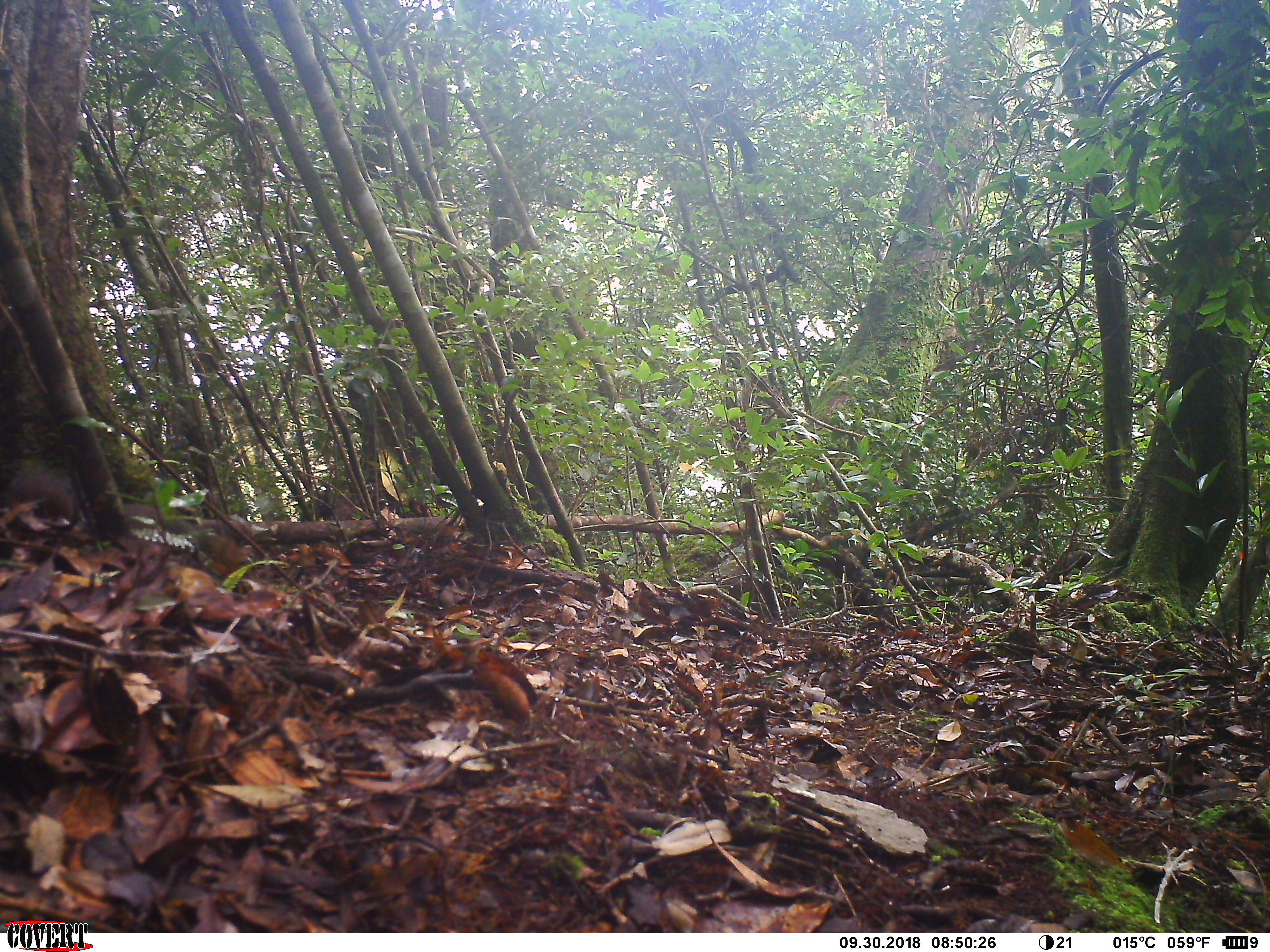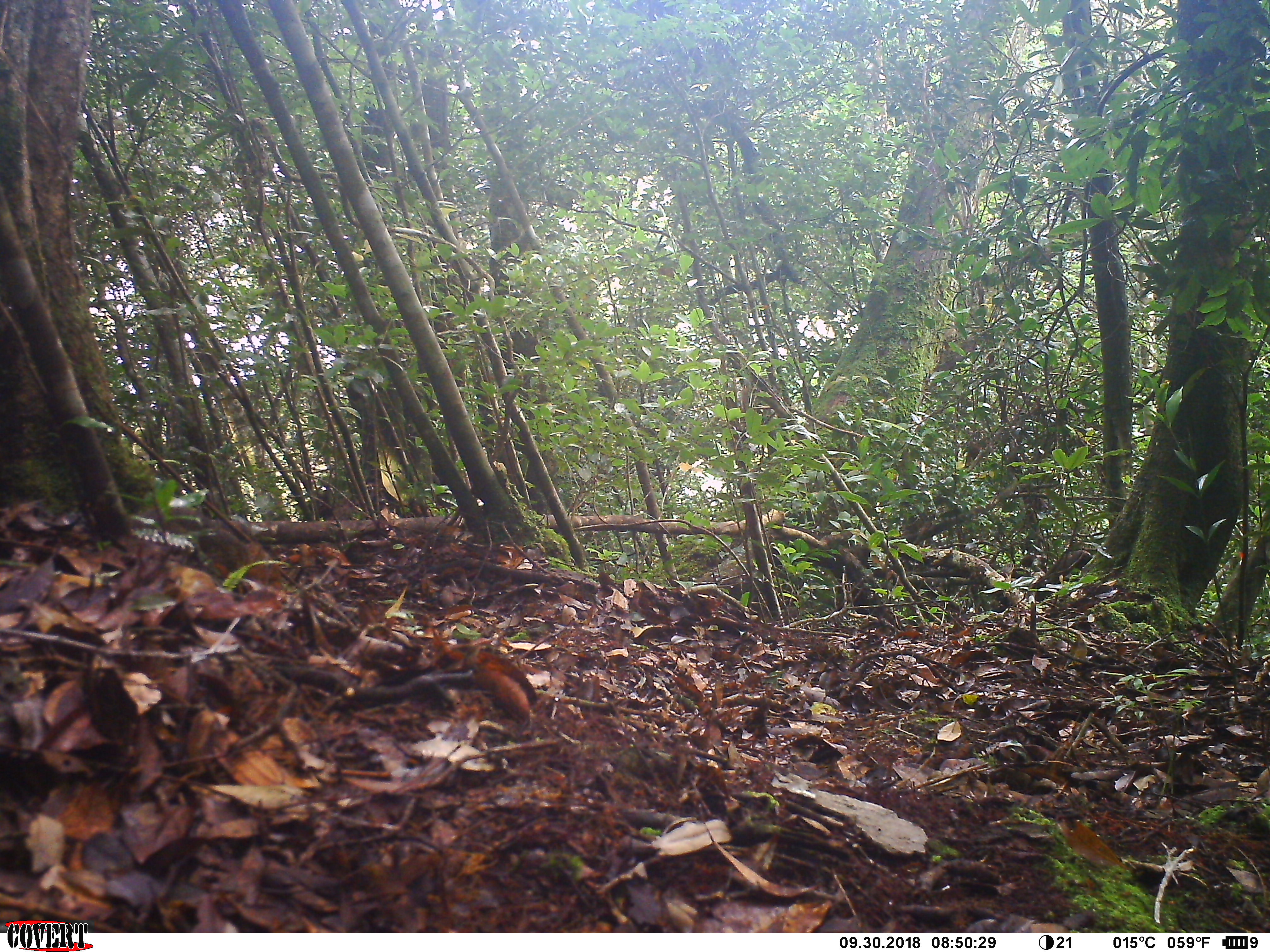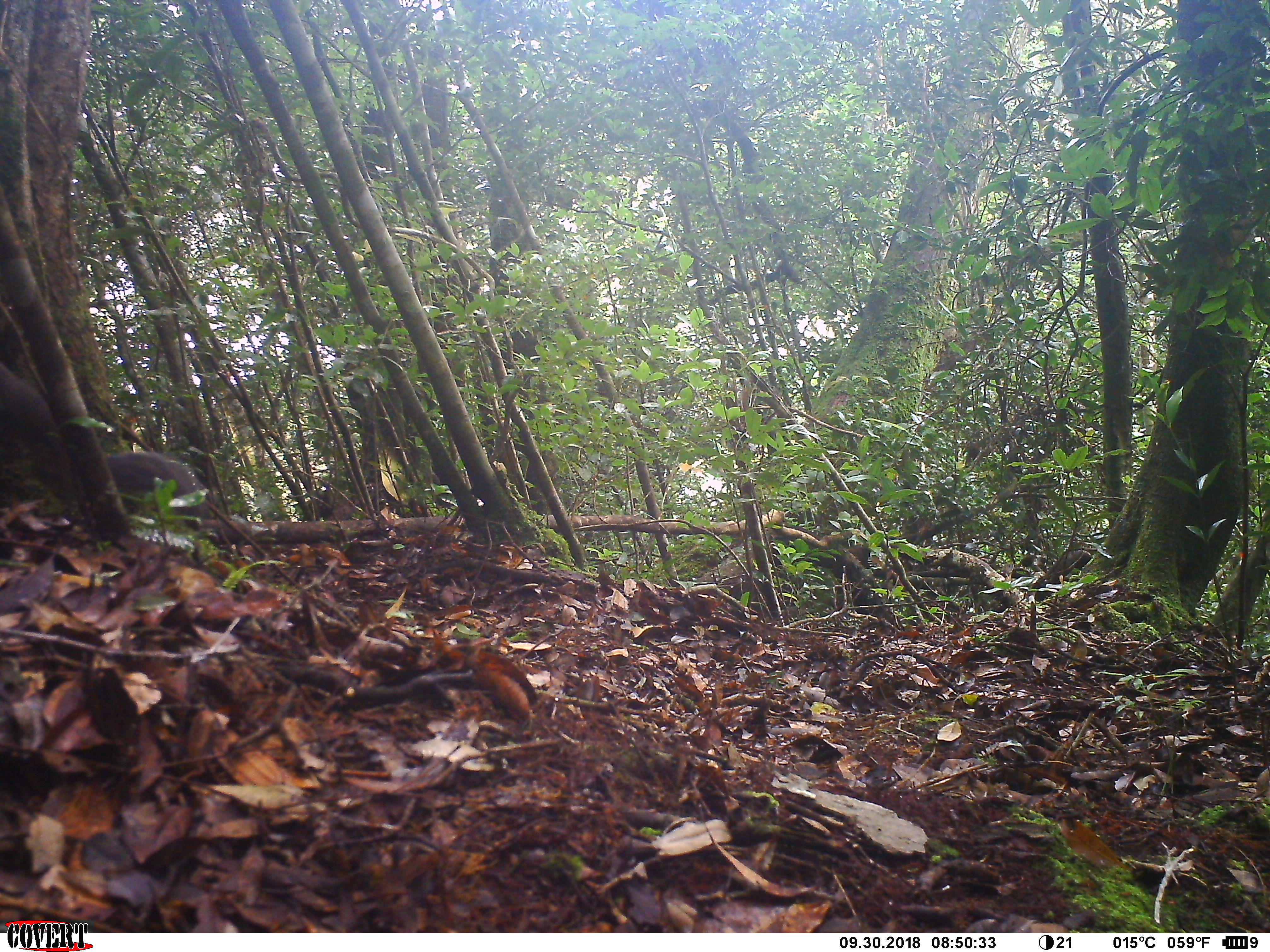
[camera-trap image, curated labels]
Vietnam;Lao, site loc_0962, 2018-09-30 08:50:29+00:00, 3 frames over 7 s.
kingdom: Animalia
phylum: Chordata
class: Mammalia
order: Rodentia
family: Sciuridae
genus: Dremomys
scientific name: Dremomys rufigenis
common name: red-cheeked squirrel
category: red cheeked squirrel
Red cheeked squirrel (red-cheeked squirrel) (Dremomys rufigenis). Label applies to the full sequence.